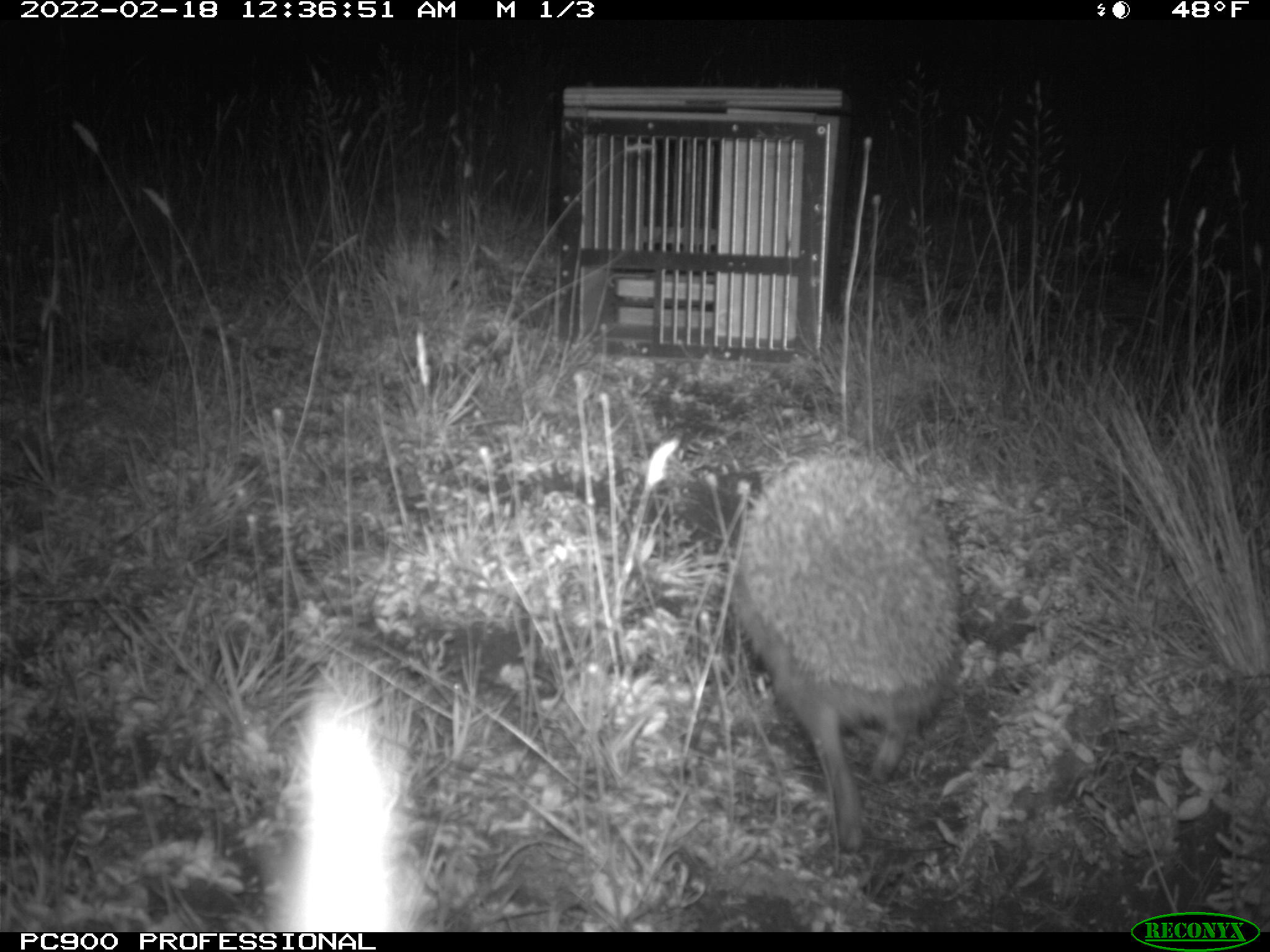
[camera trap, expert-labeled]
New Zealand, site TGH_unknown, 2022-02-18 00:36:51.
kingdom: Animalia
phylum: Chordata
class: Mammalia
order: Eulipotyphla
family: Erinaceidae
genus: Erinaceus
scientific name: Erinaceus europaeus europaeus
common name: european hedgehog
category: hedgehog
Hedgehog (european hedgehog) (Erinaceus europaeus europaeus).